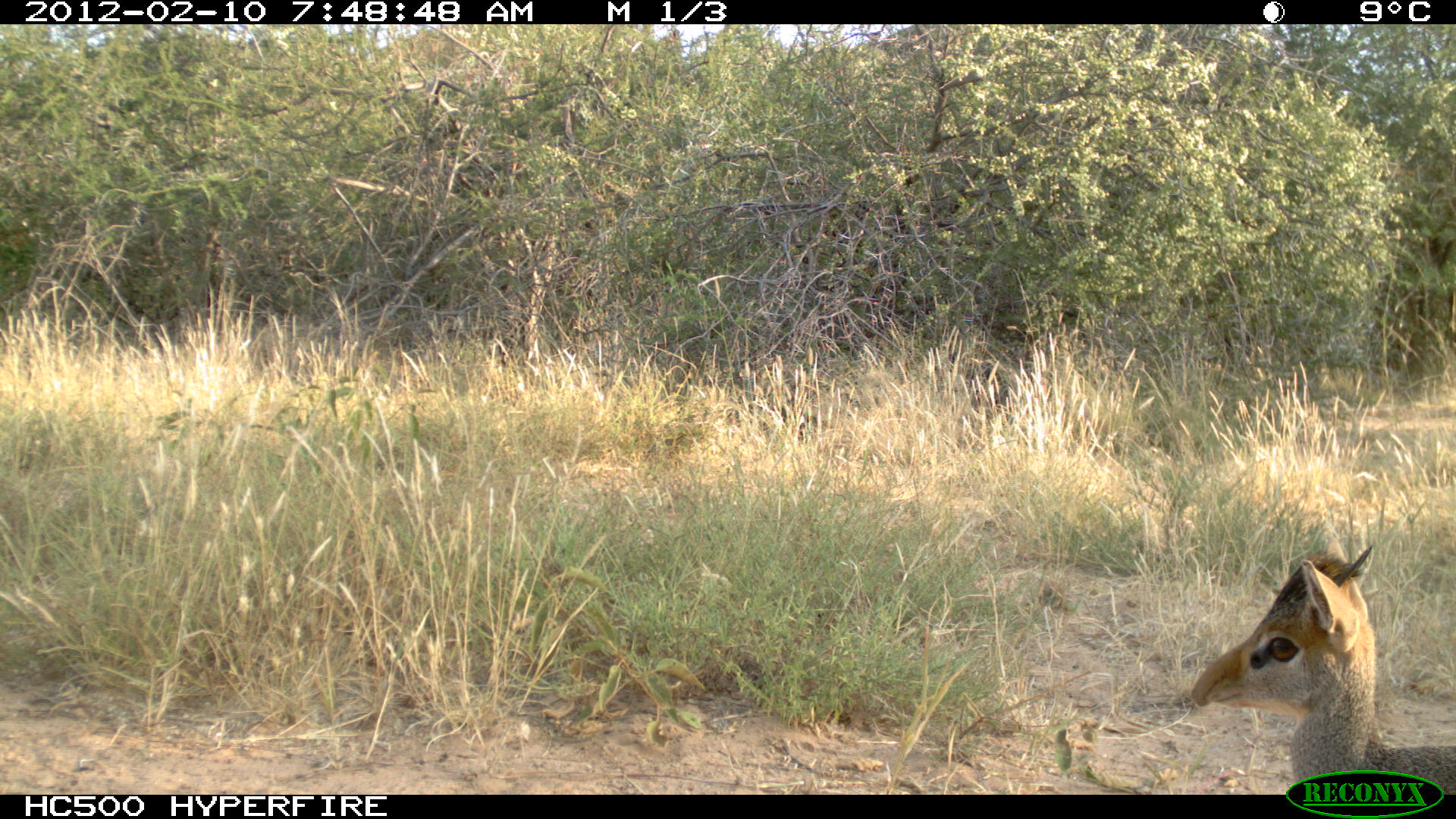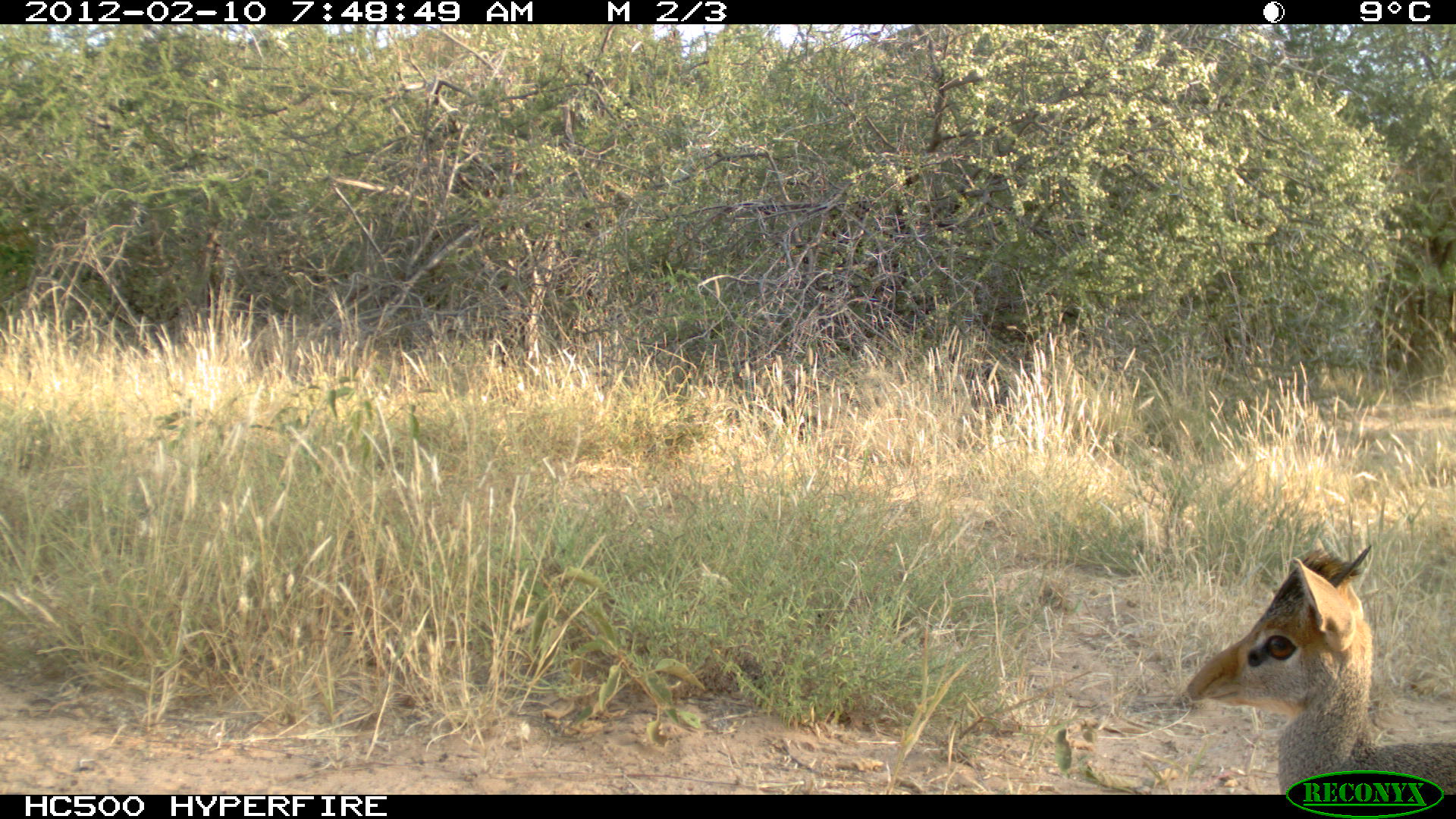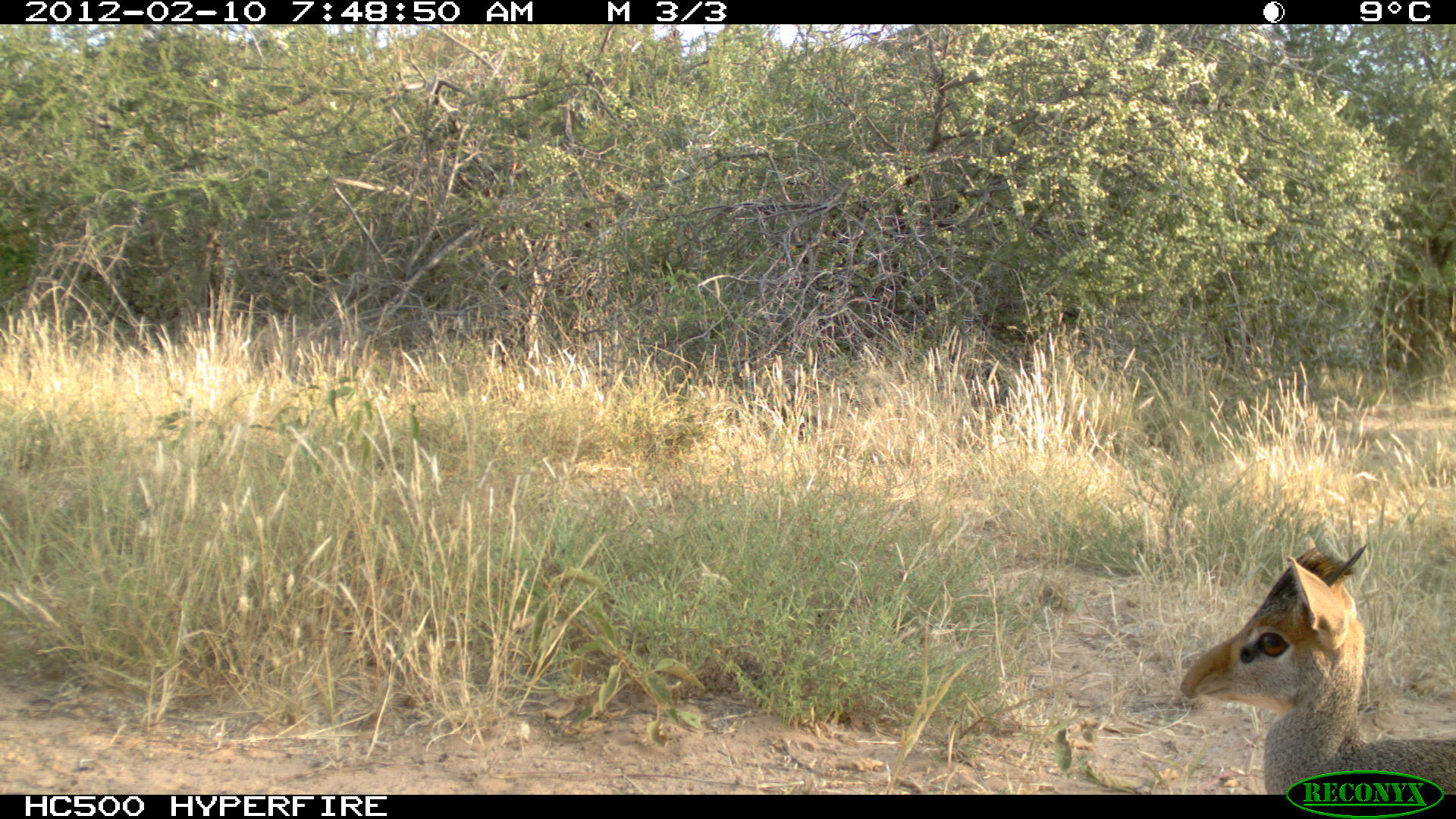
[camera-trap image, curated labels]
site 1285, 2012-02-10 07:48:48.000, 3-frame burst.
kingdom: Animalia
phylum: Chordata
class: Mammalia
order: Artiodactyla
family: Bovidae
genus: Madoqua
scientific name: Madoqua guentheri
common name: günther's dik-dik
Madoqua guentheri (günther's dik-dik), count 1.